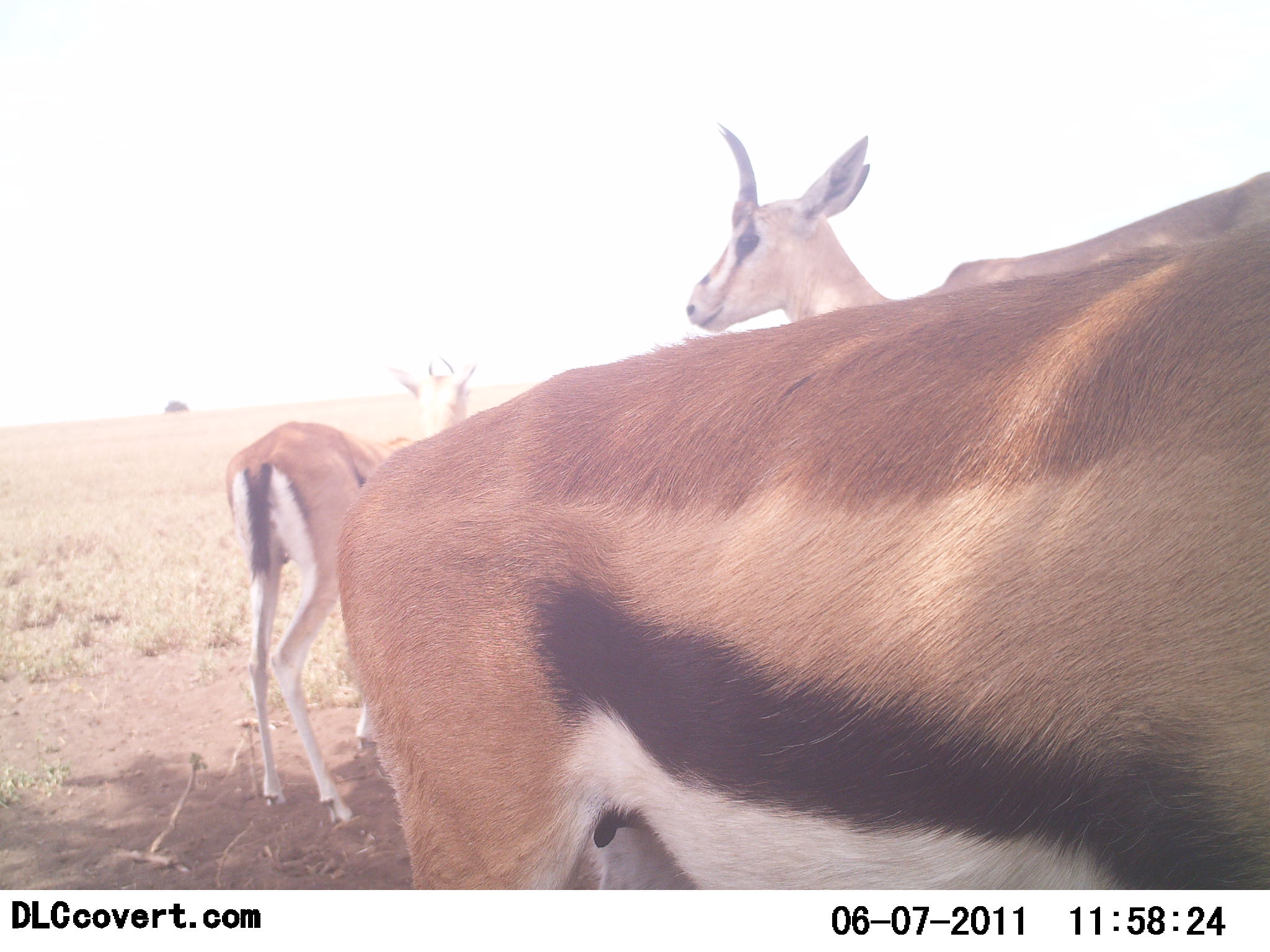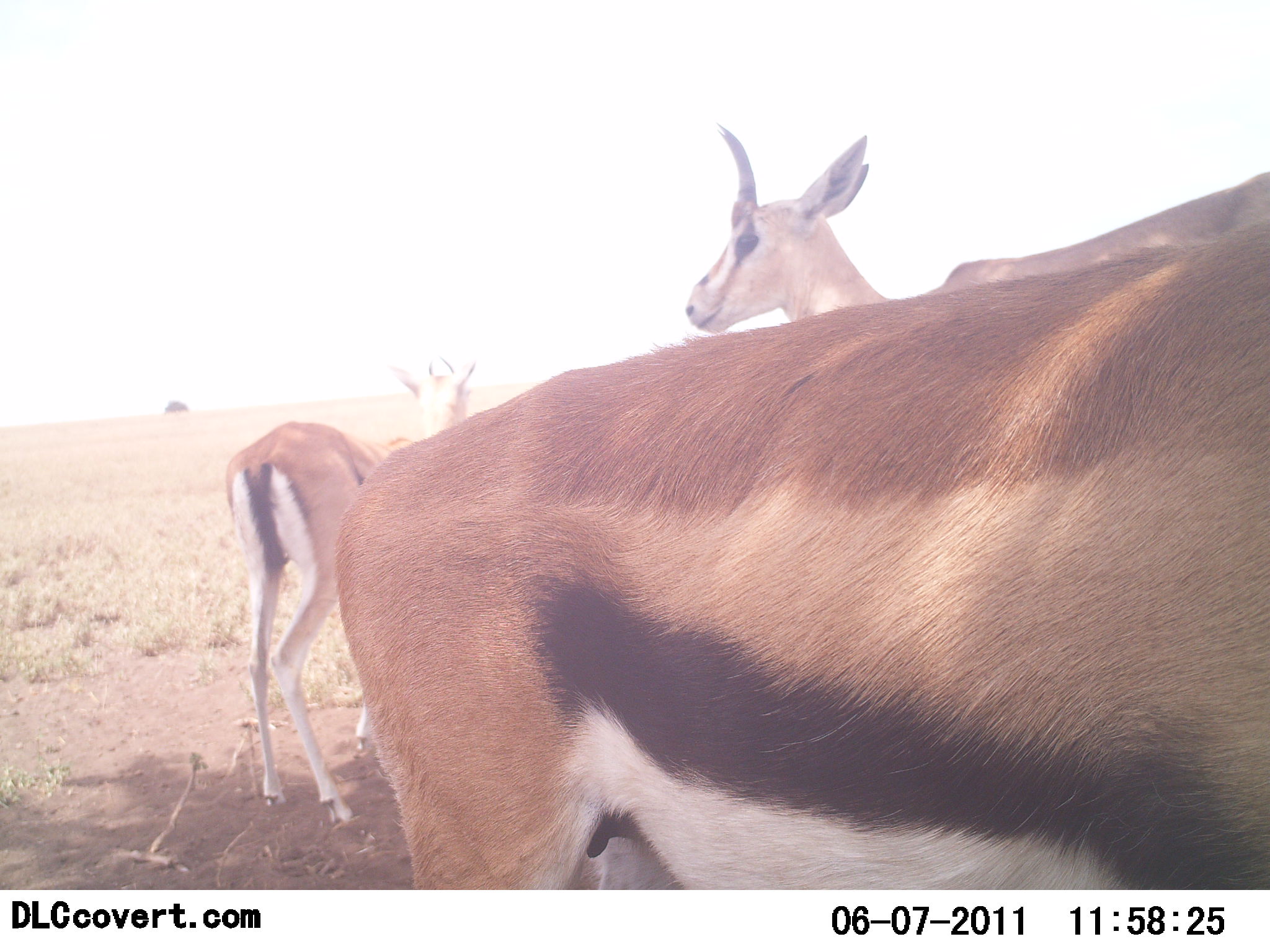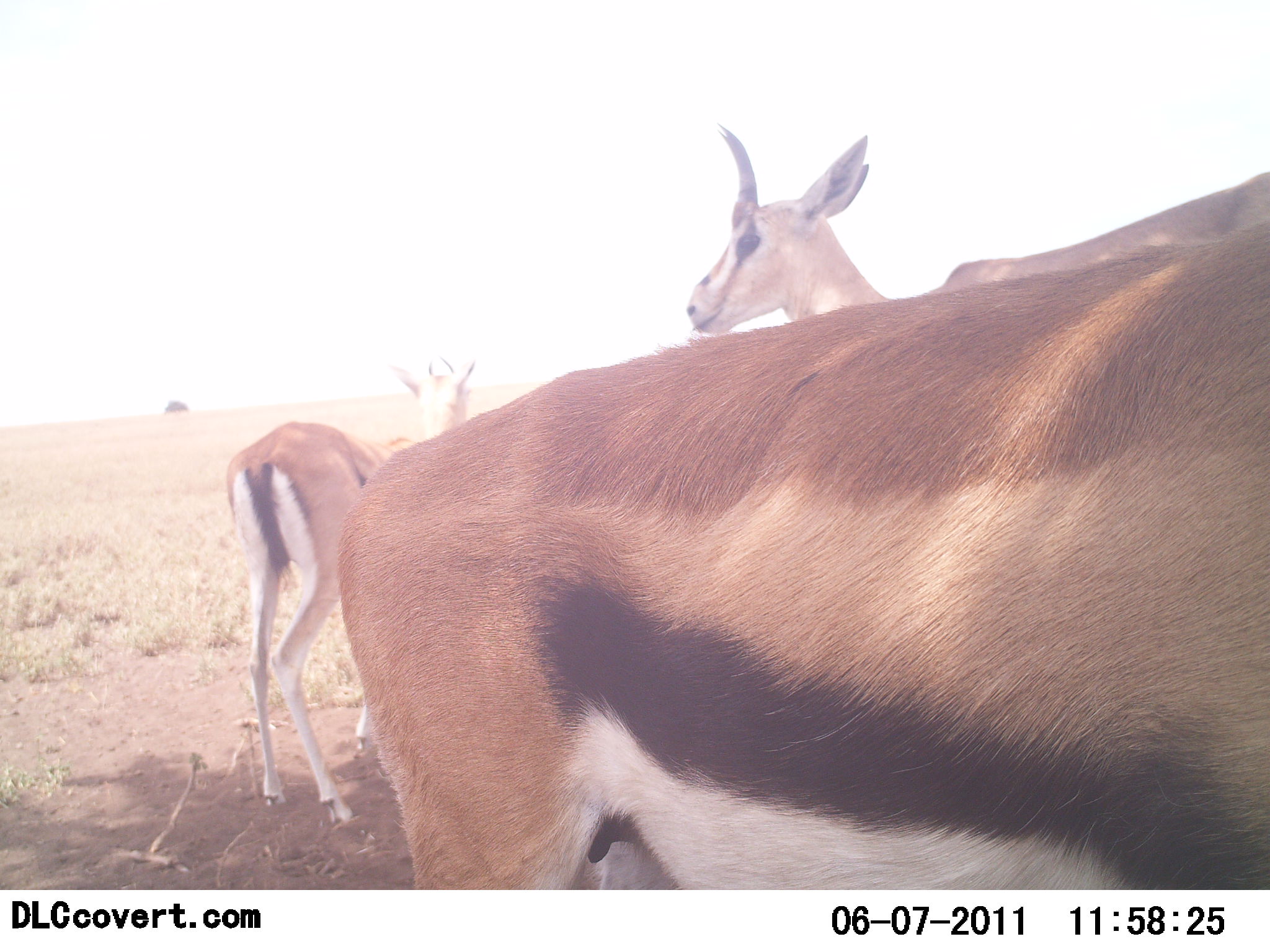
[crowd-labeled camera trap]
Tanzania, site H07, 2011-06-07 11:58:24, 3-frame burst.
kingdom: Animalia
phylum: Chordata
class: Mammalia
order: Artiodactyla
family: Bovidae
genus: Eudorcas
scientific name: Eudorcas thomsonii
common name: thomson's gazelle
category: gazellethomsons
Gazellethomsons (thomson's gazelle) (Eudorcas thomsonii), count 3. Behavior (volunteer vote fractions): standing 100%, resting 20%, moving 0%, interacting 0%. Young present (vote fraction): 20%. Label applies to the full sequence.